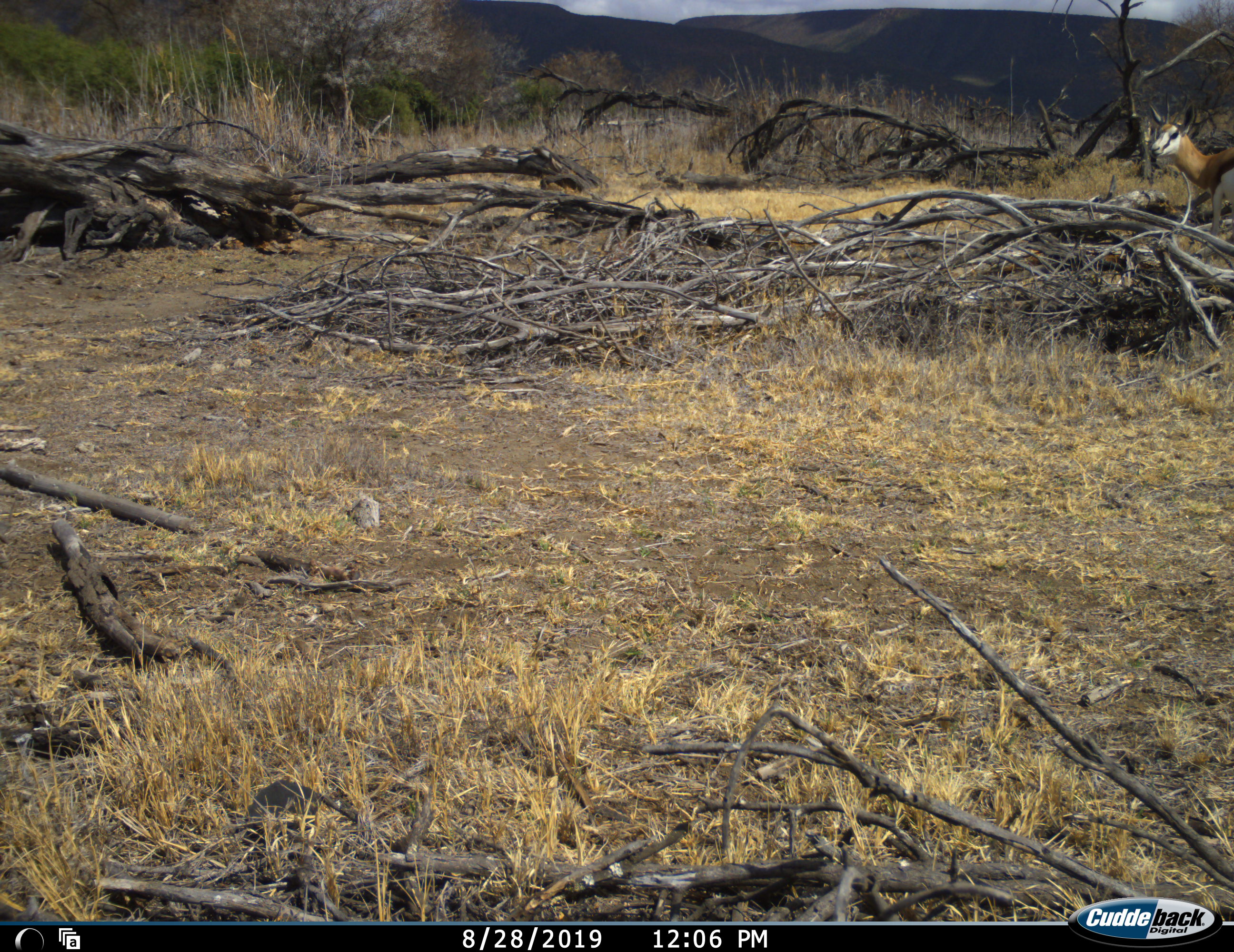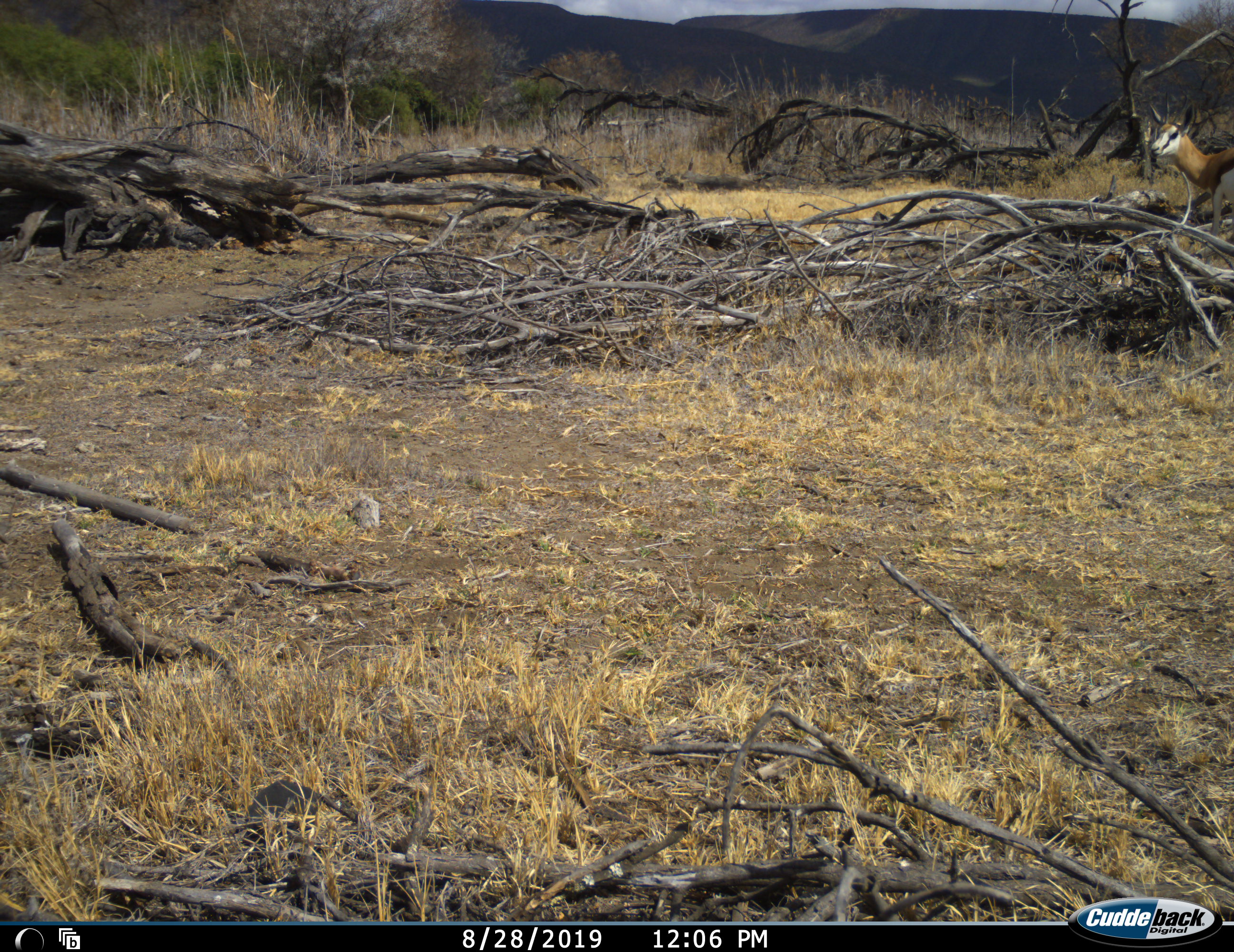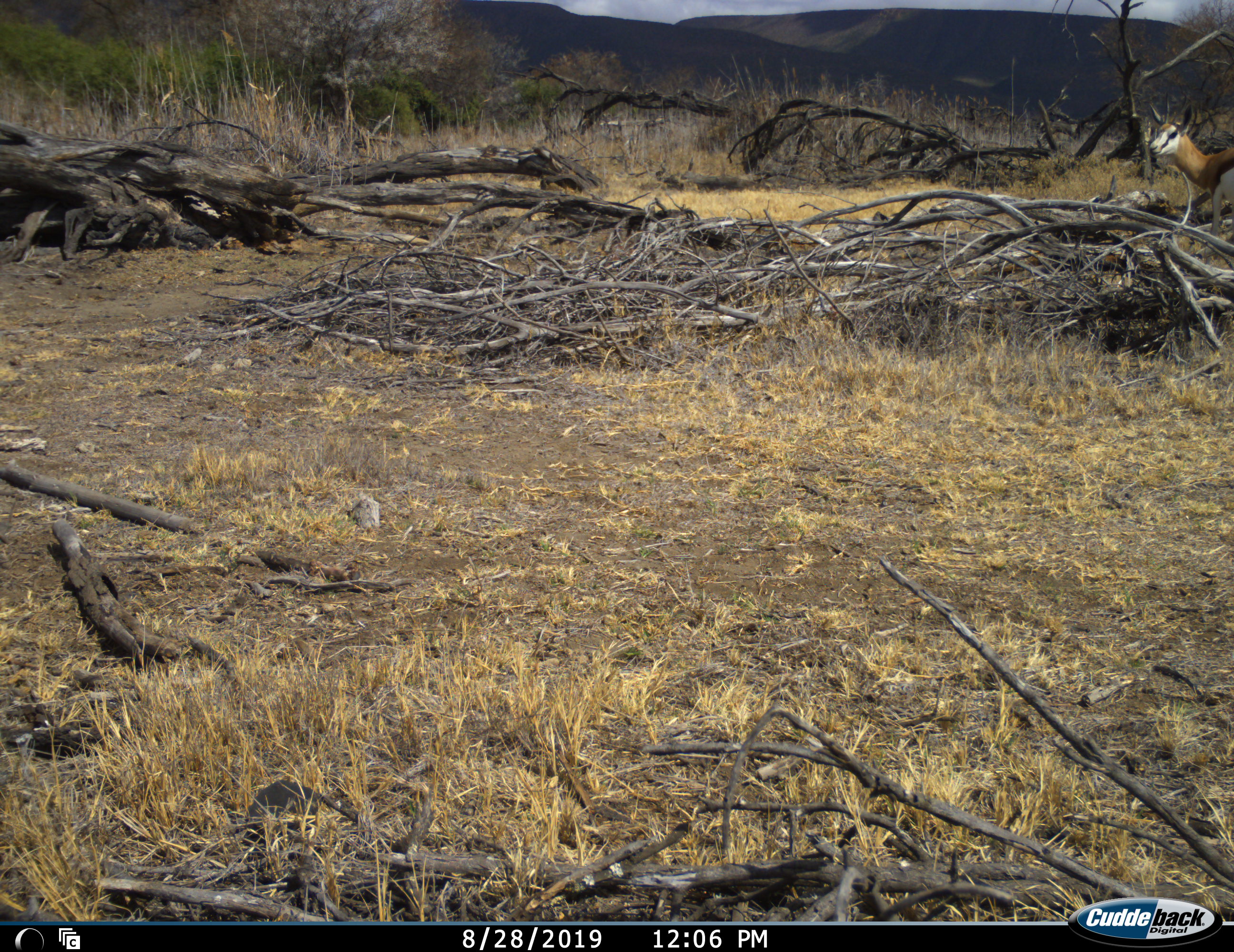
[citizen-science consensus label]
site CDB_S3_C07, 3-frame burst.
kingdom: Animalia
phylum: Chordata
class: Mammalia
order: Artiodactyla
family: Bovidae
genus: Antidorcas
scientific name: Antidorcas marsupialis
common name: springbok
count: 1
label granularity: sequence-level